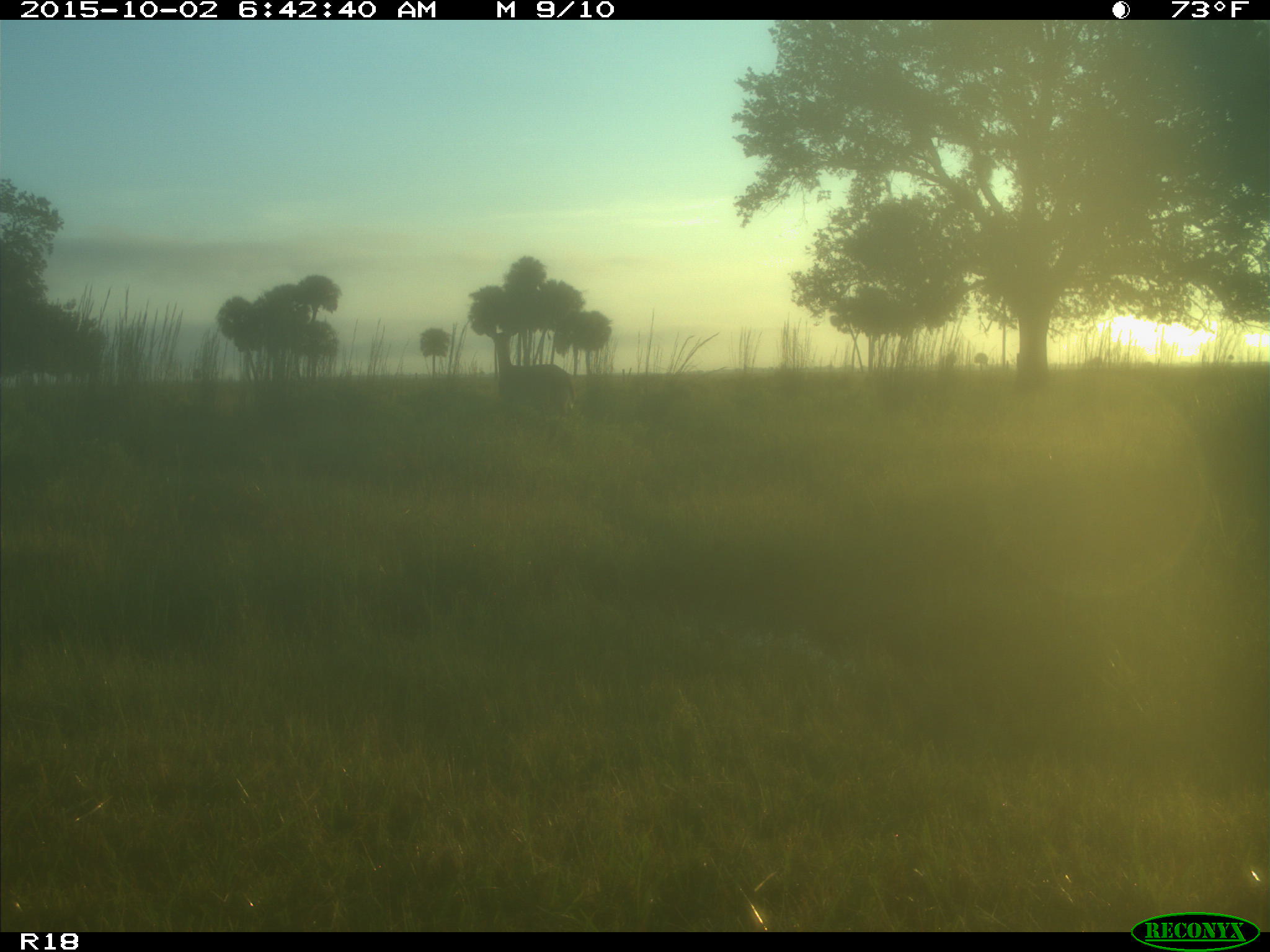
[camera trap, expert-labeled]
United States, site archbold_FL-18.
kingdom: Animalia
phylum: Chordata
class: Mammalia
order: Artiodactyla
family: Cervidae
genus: Odocoileus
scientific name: Odocoileus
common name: deer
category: unidentified deer